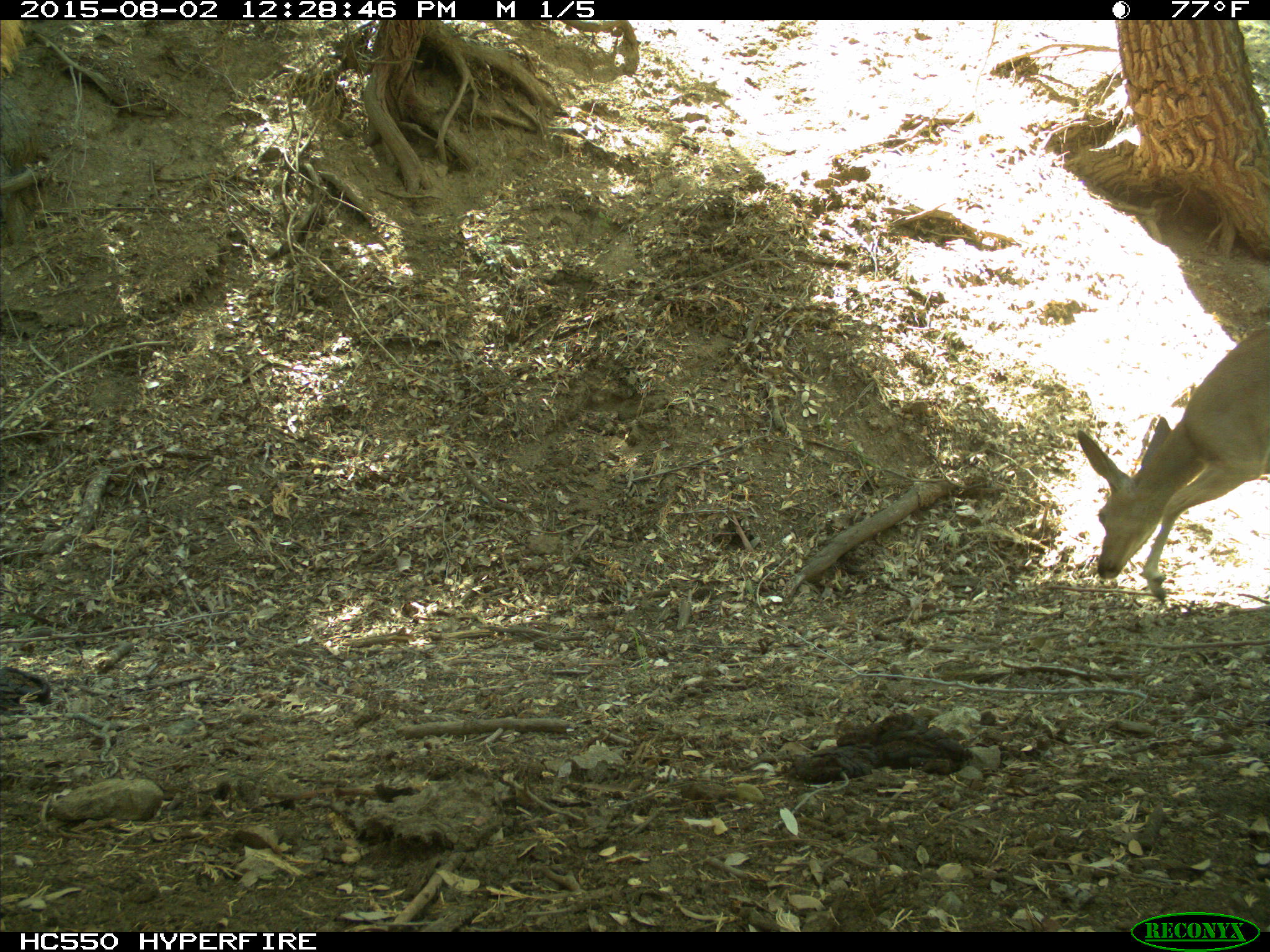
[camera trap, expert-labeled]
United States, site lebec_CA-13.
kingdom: Animalia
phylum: Chordata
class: Mammalia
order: Artiodactyla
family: Cervidae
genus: Odocoileus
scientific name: Odocoileus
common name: deer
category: unidentified deer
Unidentified deer (deer) (Odocoileus).